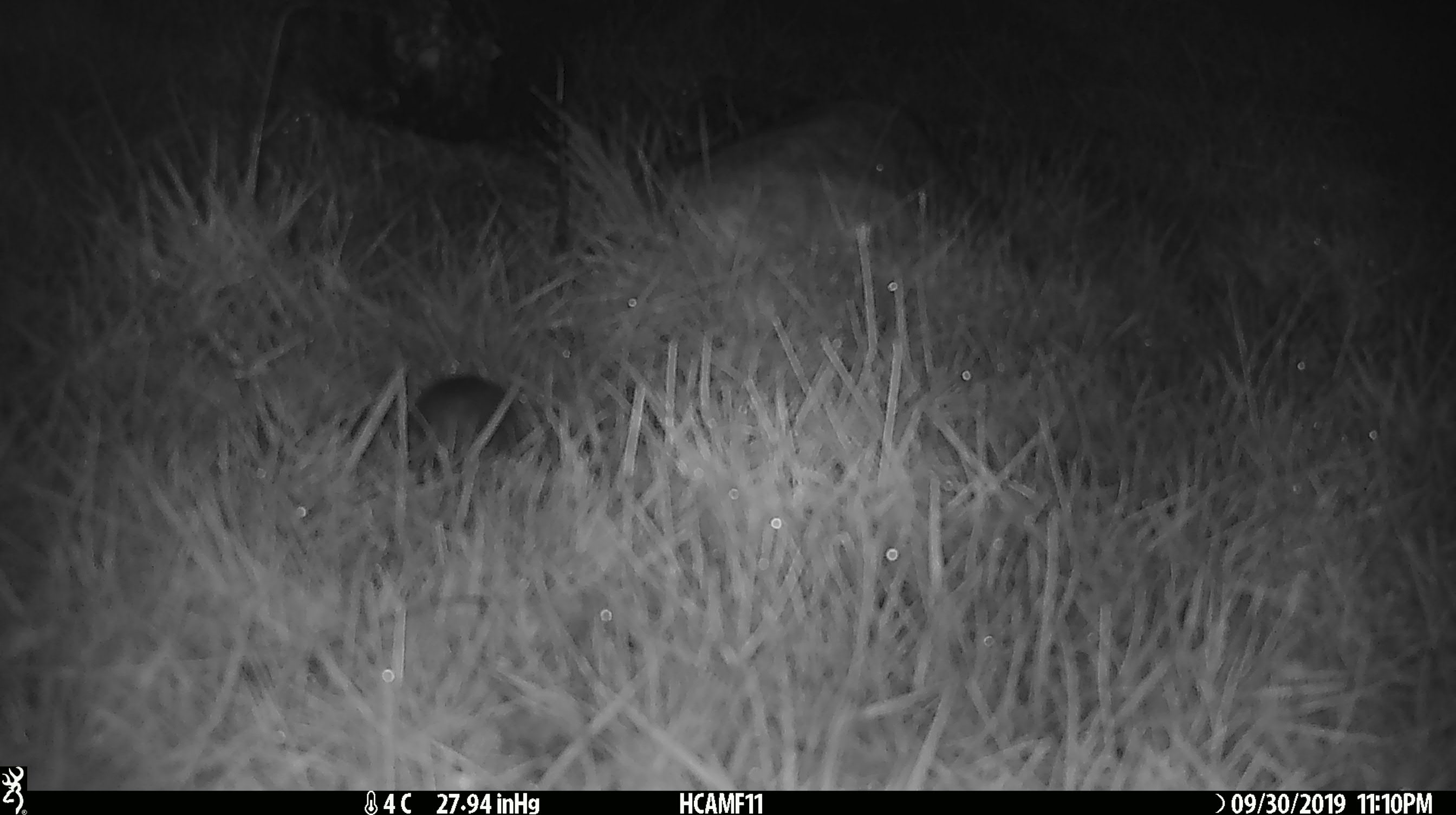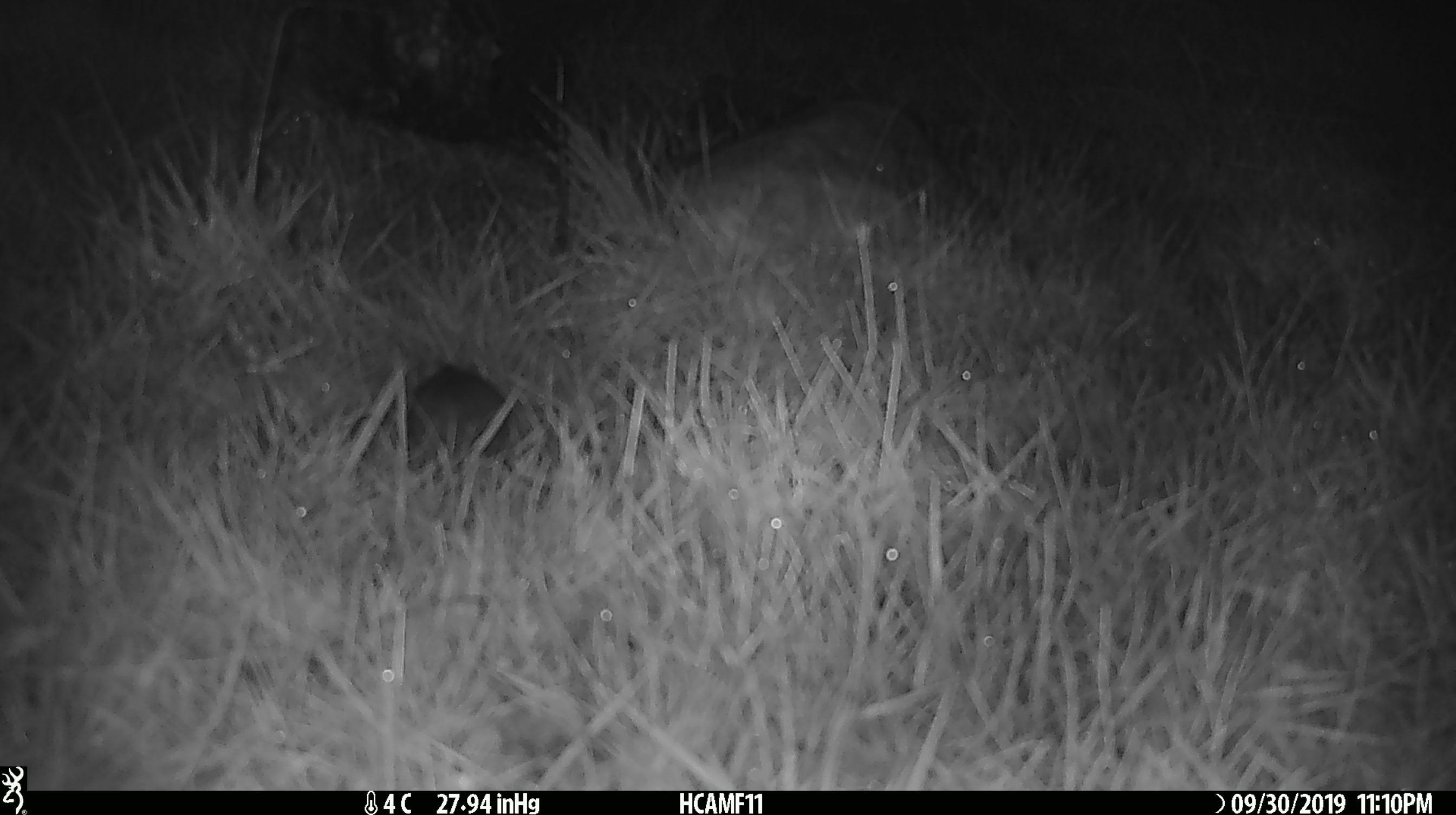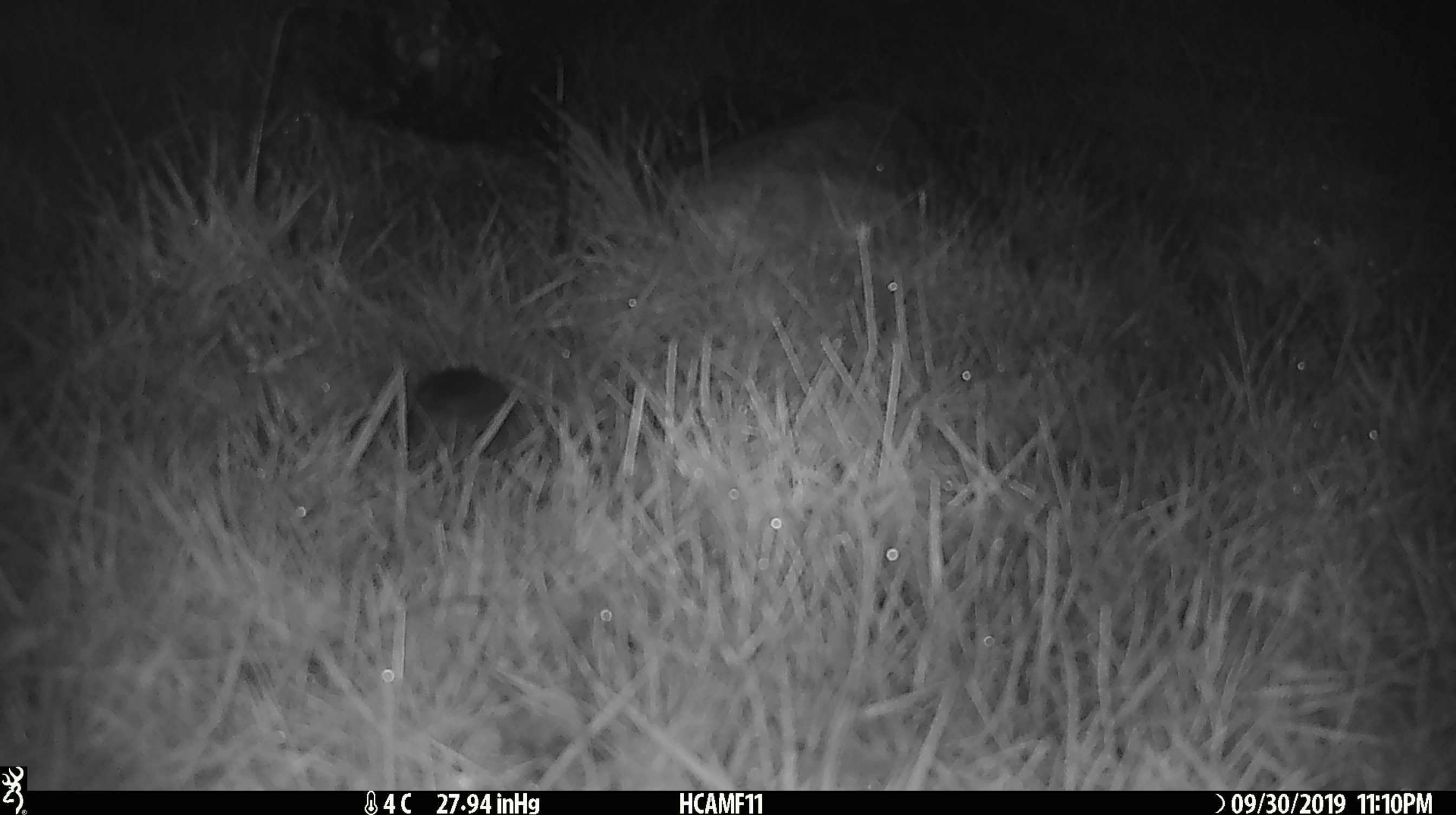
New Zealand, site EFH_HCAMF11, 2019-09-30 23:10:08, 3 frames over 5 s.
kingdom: Animalia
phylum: Chordata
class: Mammalia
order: Rodentia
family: Muridae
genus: Mus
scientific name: Mus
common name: mouse